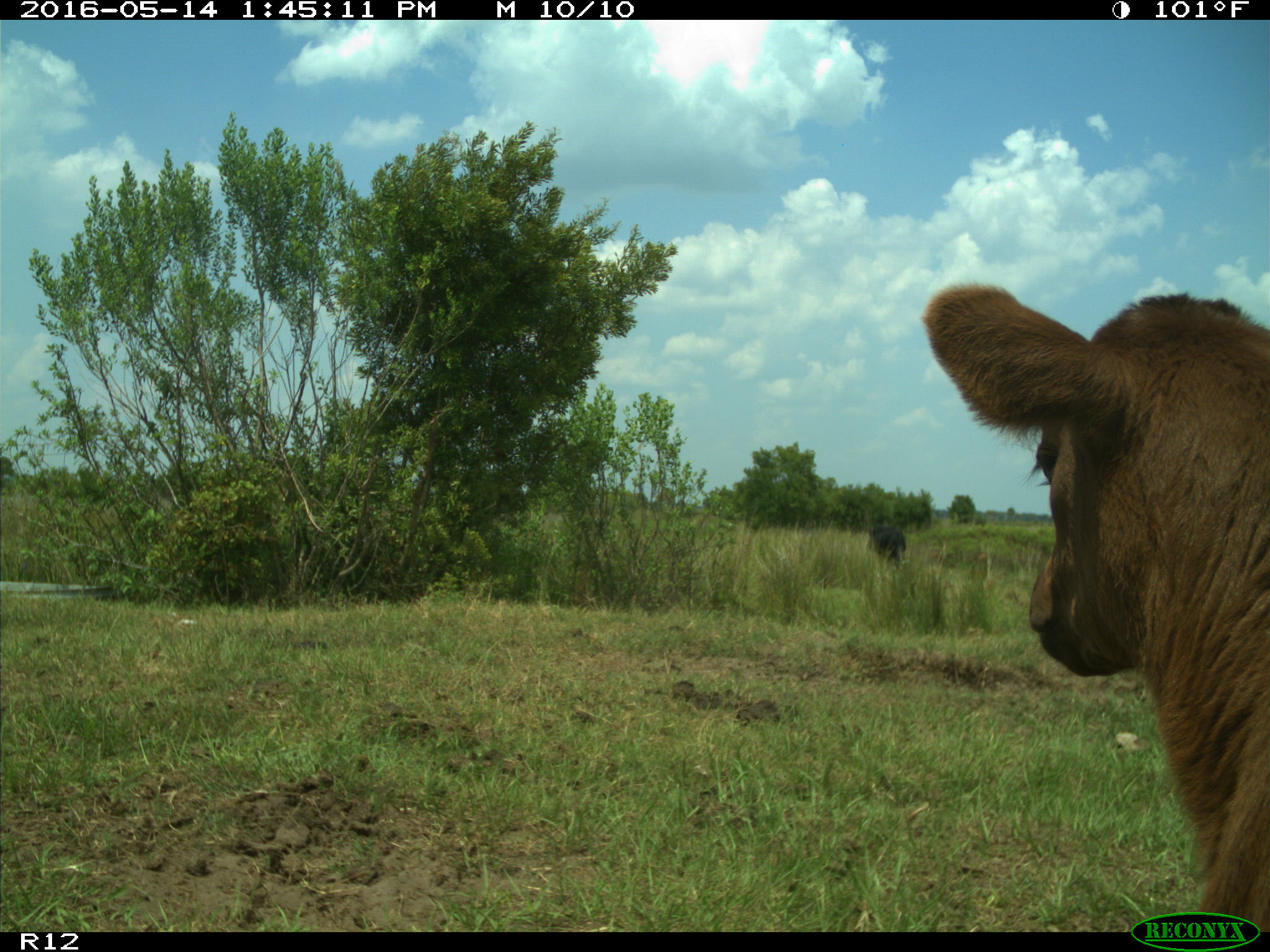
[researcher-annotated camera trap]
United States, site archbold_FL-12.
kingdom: Animalia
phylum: Chordata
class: Mammalia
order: Artiodactyla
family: Bovidae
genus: Bos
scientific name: Bos taurus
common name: domestic cow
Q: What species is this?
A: Bos taurus (domestic cow).